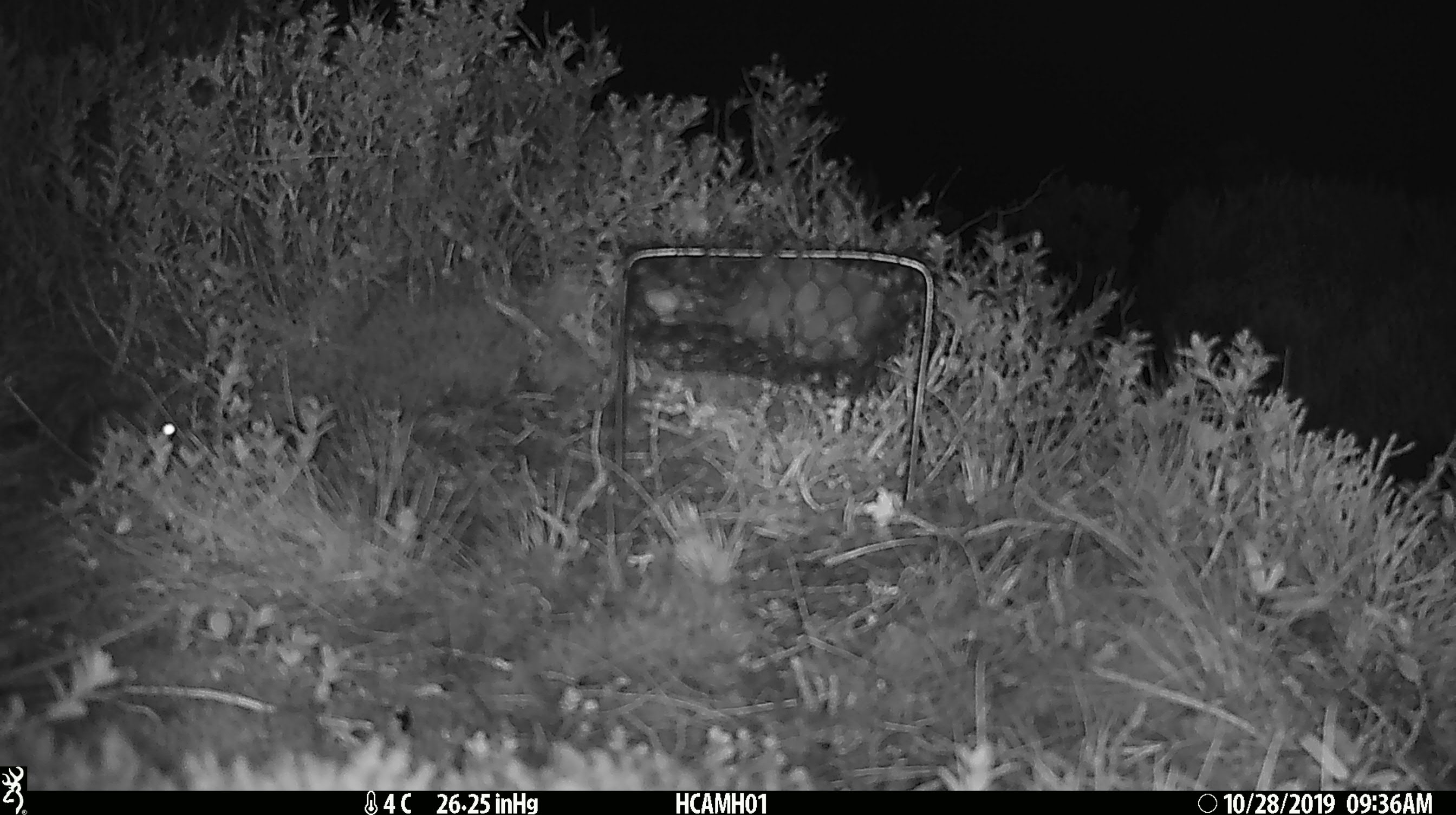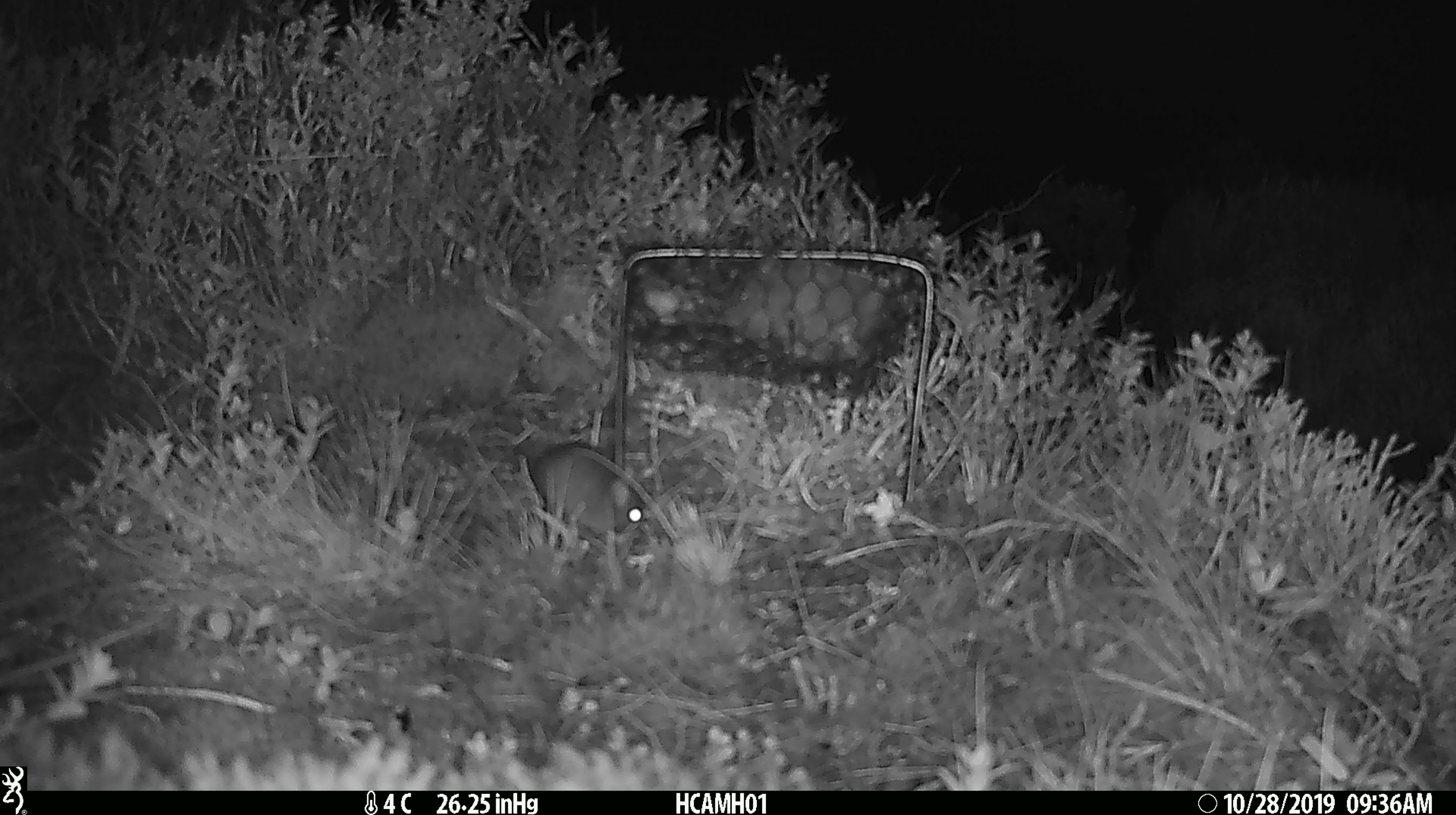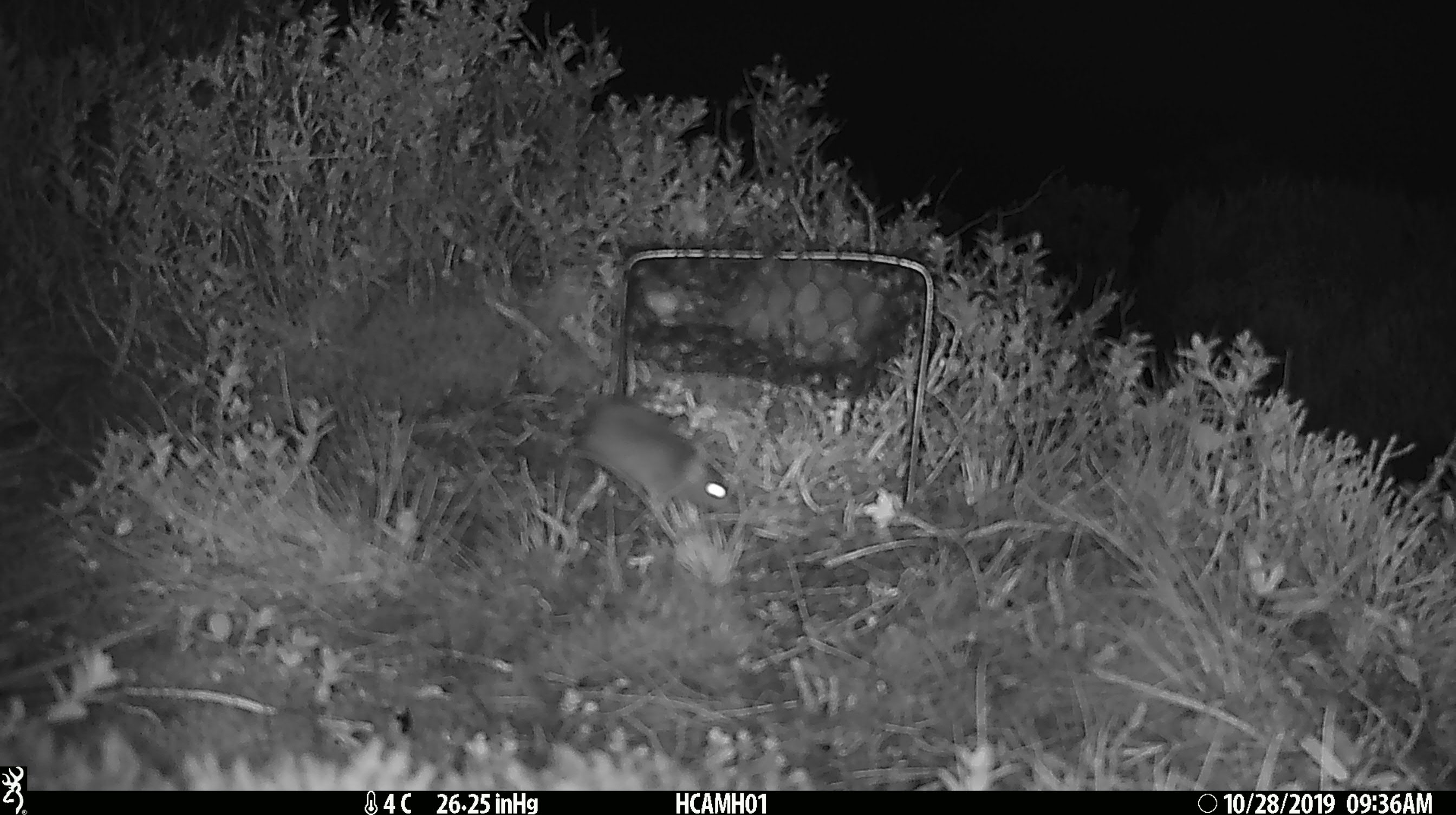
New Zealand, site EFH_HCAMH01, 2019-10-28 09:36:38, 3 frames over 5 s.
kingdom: Animalia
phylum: Chordata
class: Mammalia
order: Rodentia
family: Muridae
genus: Mus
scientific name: Mus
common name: mouse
Mouse (Mus).